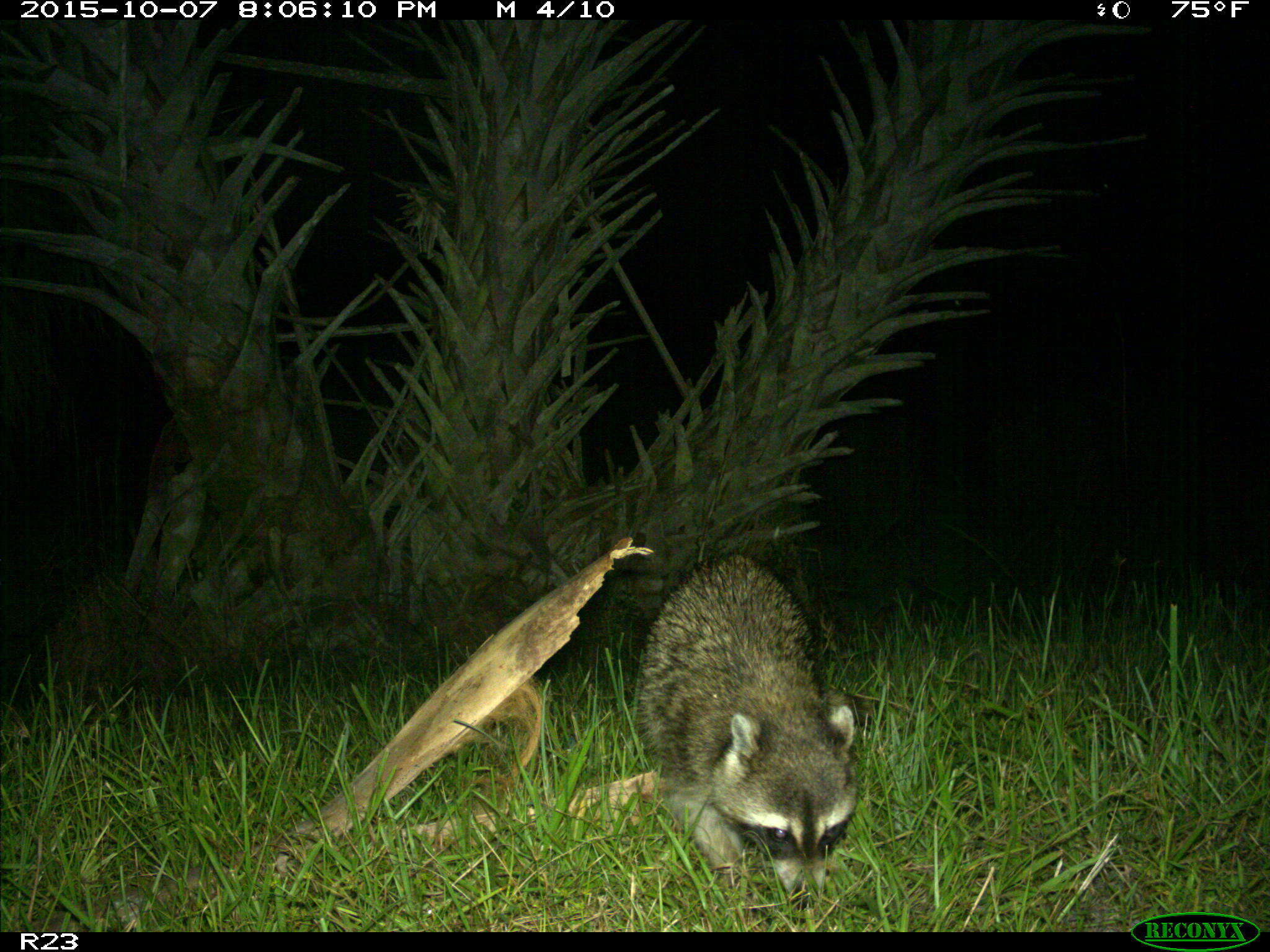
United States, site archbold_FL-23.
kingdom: Animalia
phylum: Chordata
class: Mammalia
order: Carnivora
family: Procyonidae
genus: Procyon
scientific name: Procyon lotor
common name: common raccoon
Procyon lotor (common raccoon).